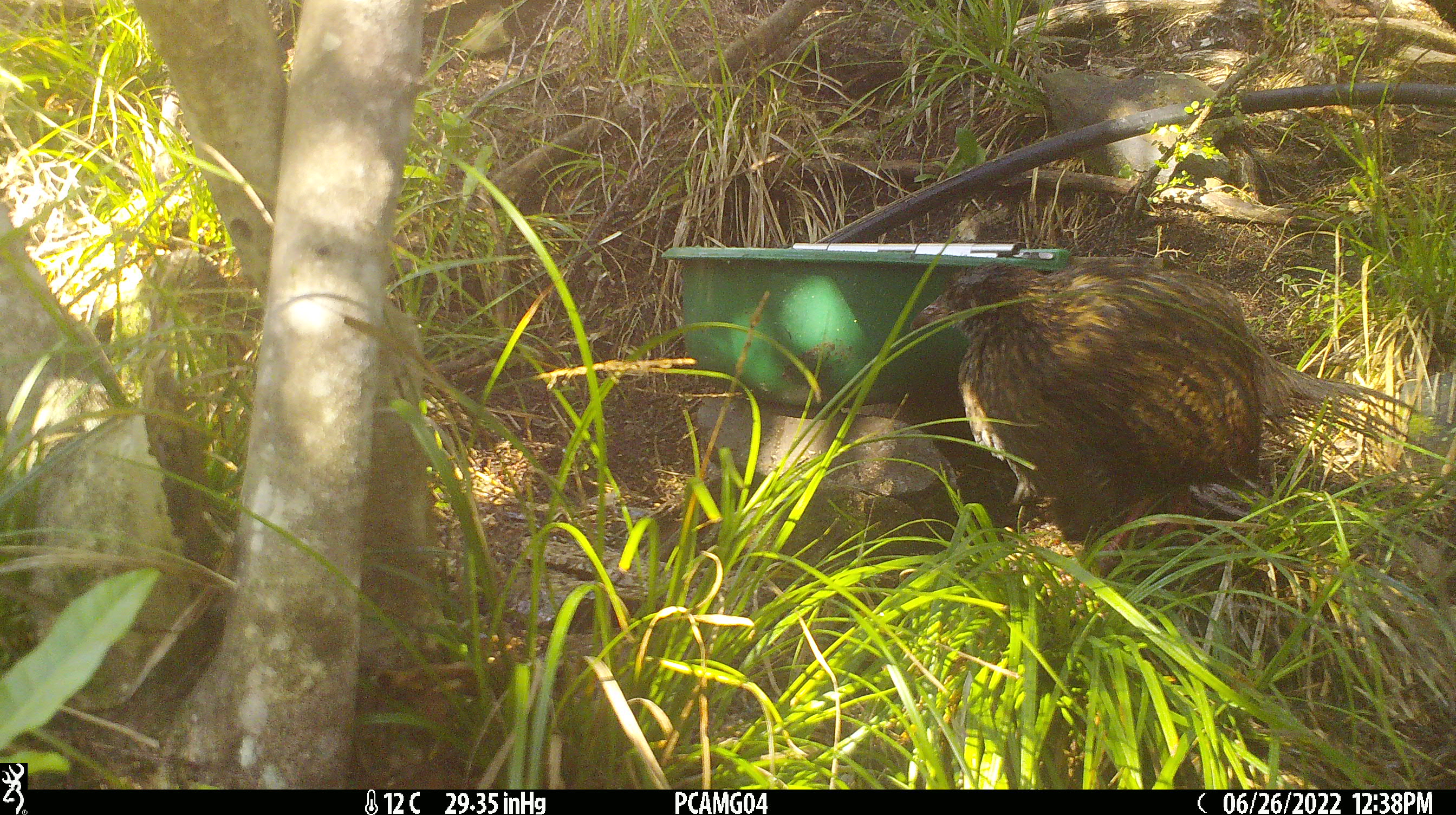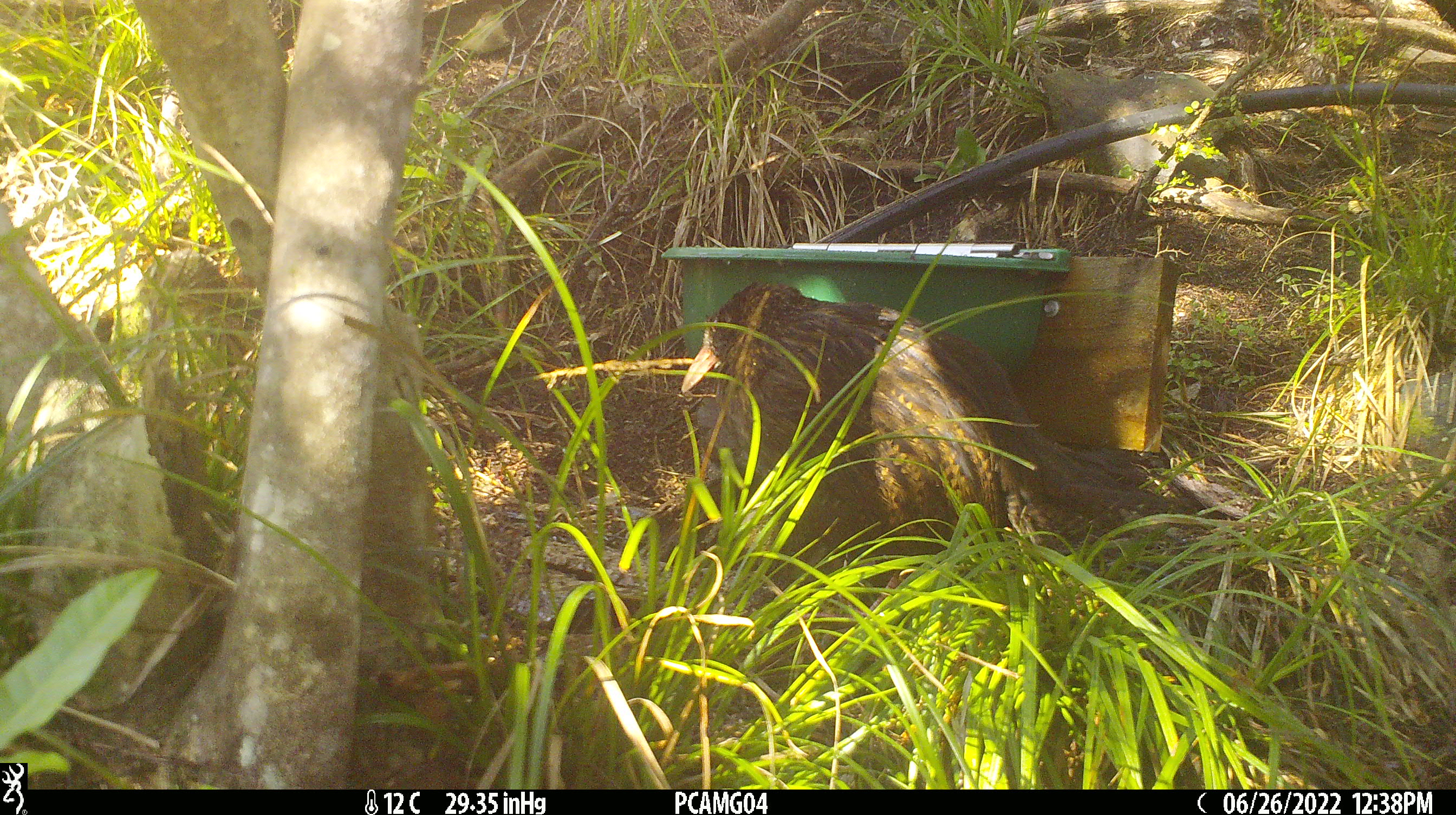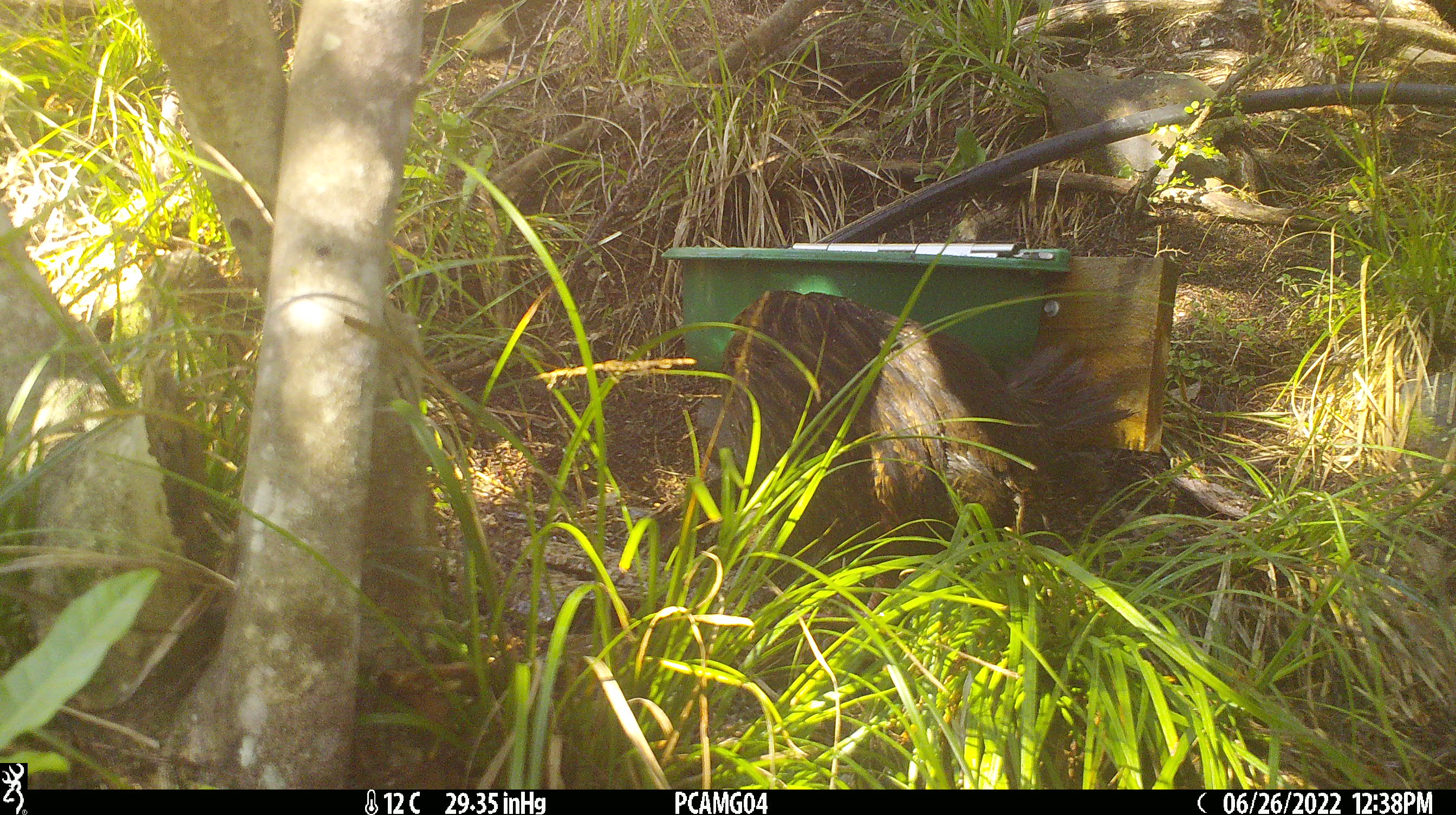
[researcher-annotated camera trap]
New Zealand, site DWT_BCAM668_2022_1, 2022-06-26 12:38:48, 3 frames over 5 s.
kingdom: Animalia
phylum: Chordata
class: Aves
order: Gruiformes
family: Rallidae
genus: Gallirallus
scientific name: Gallirallus australis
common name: weka